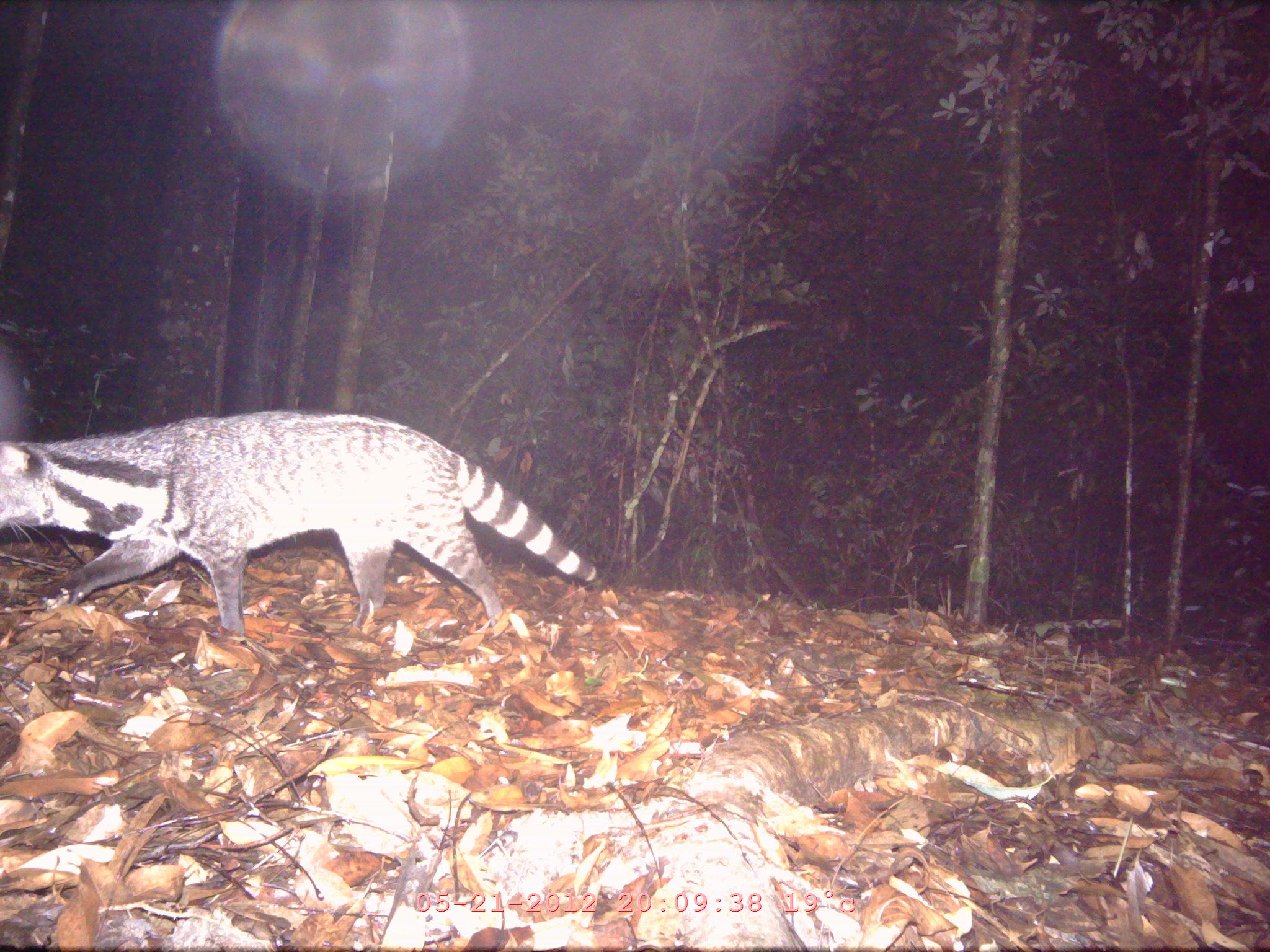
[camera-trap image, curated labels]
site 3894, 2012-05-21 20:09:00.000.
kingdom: Animalia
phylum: Chordata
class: Mammalia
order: Carnivora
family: Viverridae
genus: Viverra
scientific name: Viverra zibetha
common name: large indian civet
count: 1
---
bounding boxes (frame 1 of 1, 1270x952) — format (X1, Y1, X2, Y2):
viverra zibetha: (0, 408, 600, 645)